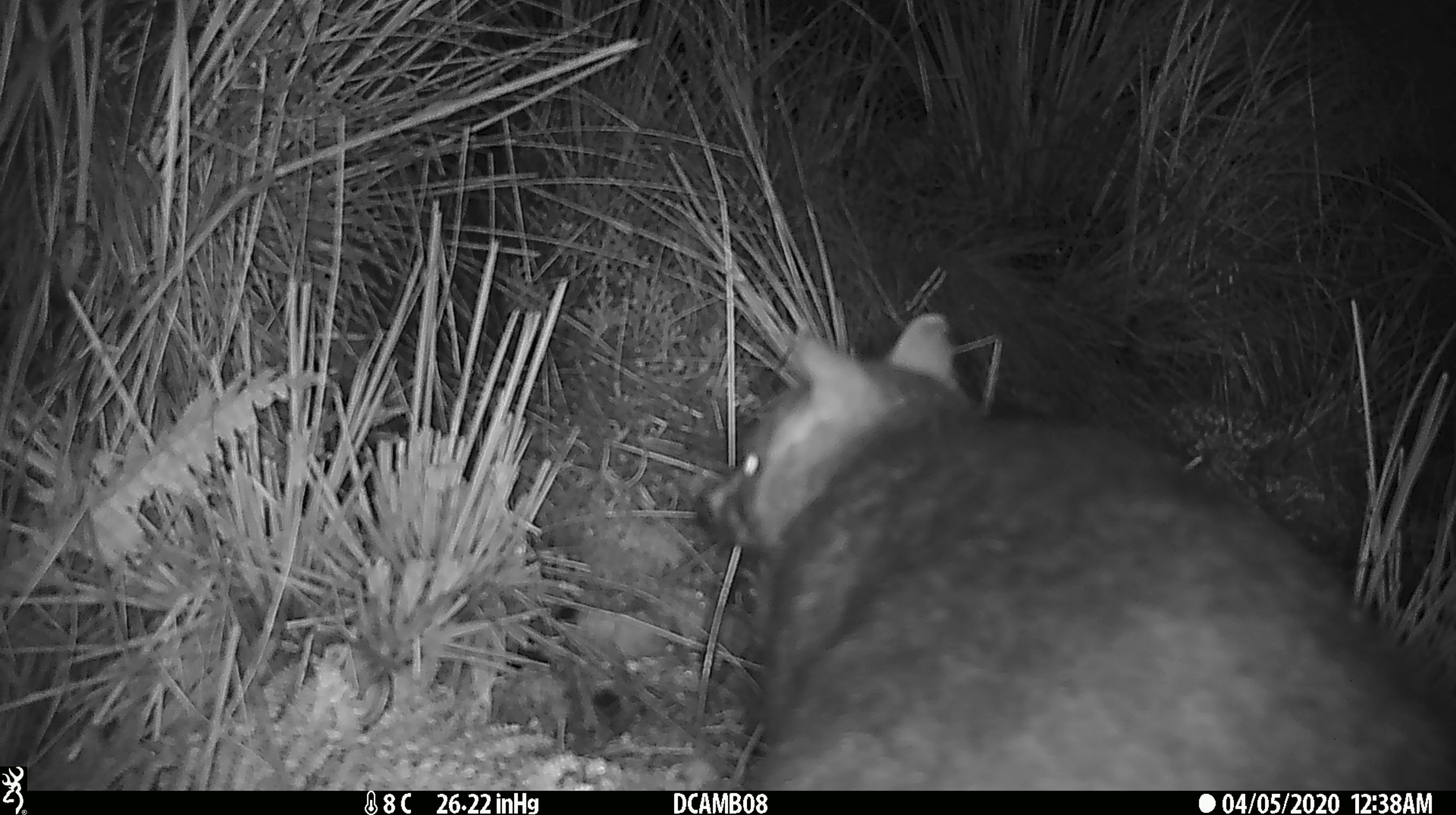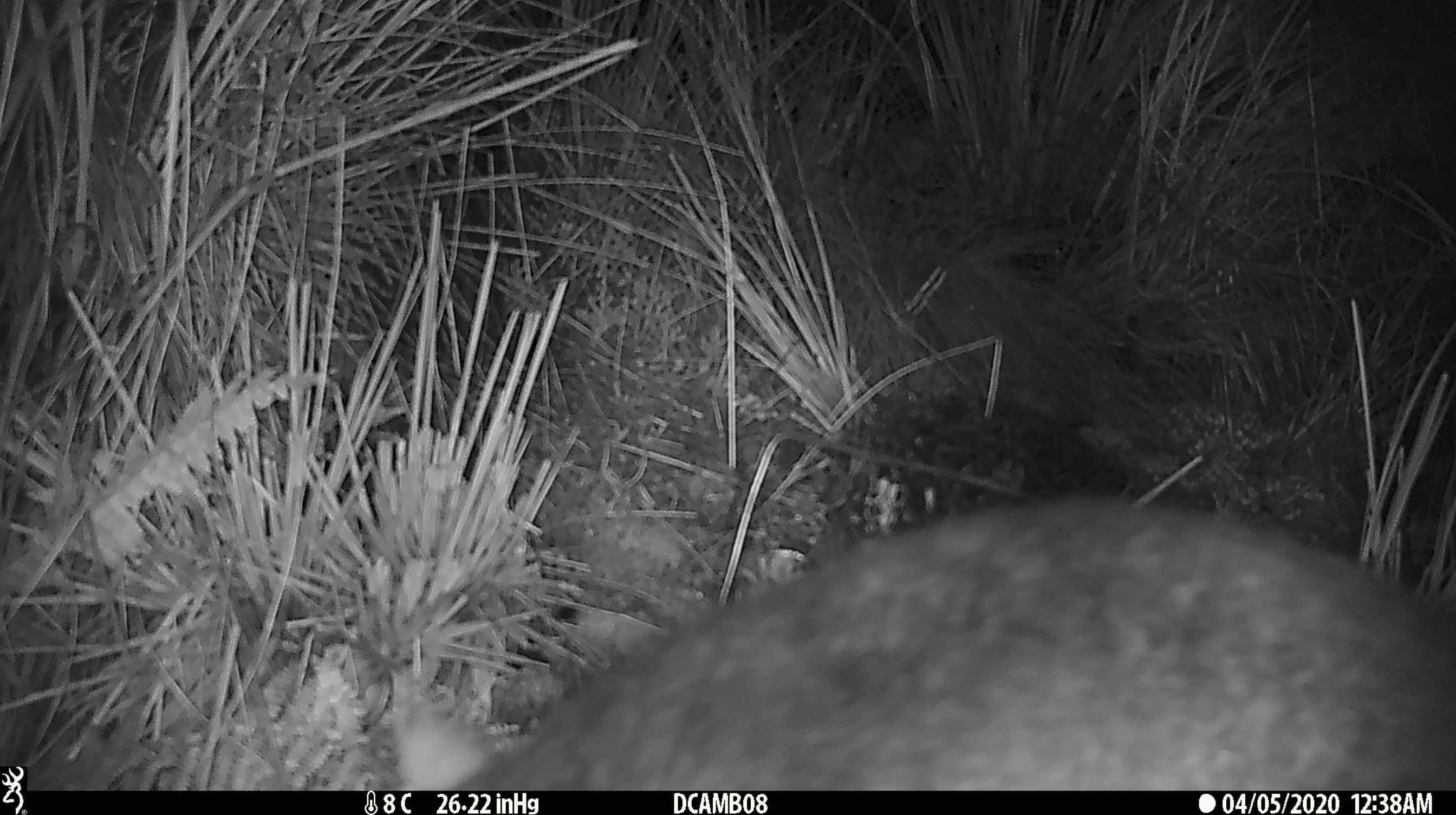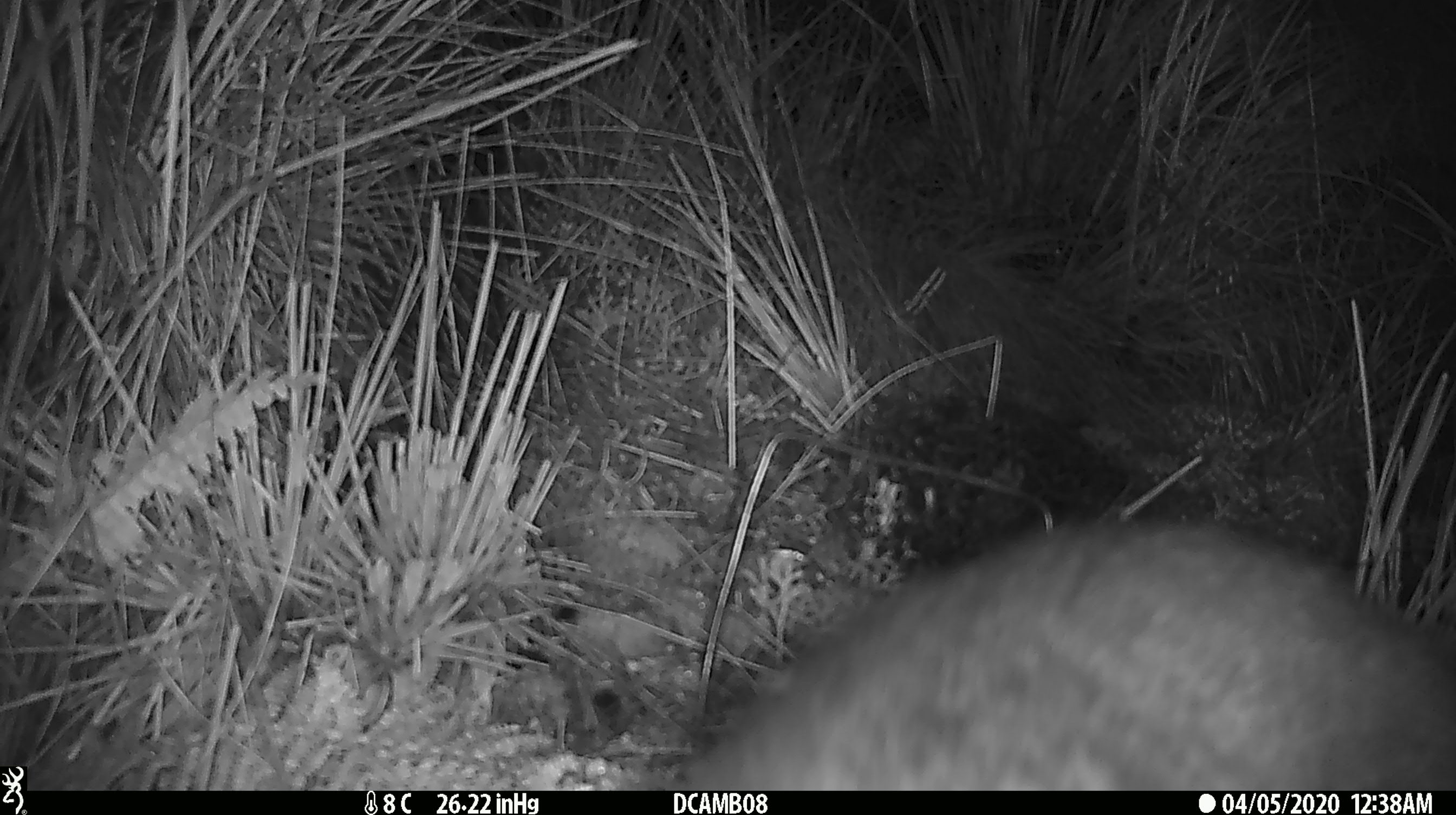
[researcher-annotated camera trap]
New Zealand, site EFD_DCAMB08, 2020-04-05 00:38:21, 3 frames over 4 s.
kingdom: Animalia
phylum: Chordata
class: Mammalia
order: Diprotodontia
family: Phalangeridae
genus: Trichosurus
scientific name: Trichosurus vulpecula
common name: common brushtail possum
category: possum